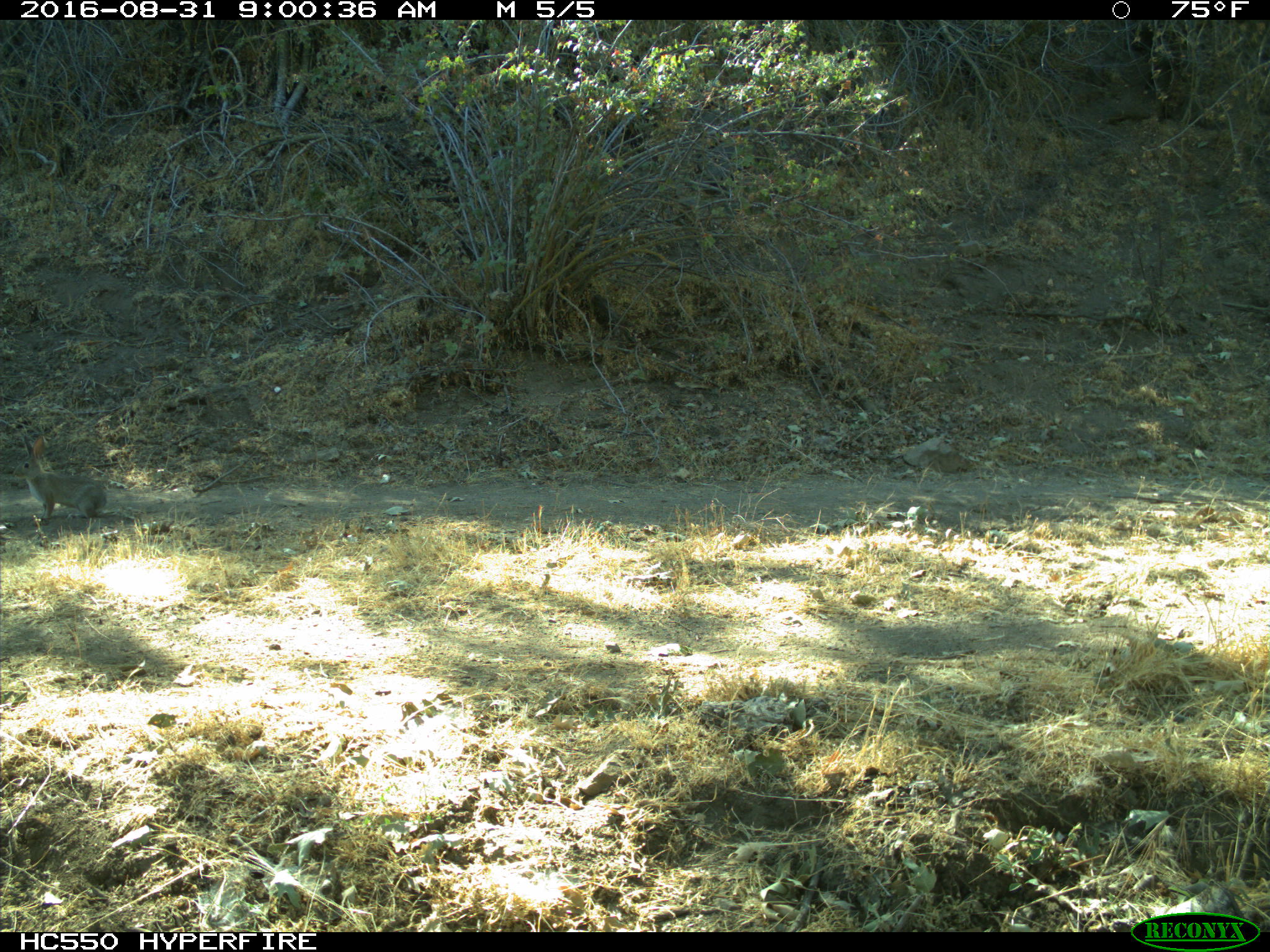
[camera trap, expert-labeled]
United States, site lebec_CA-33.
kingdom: Animalia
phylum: Chordata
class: Mammalia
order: Lagomorpha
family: Leporidae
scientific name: Leporidae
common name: rabbits and hares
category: unidentified rabbit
Unidentified rabbit (rabbits and hares) (Leporidae).